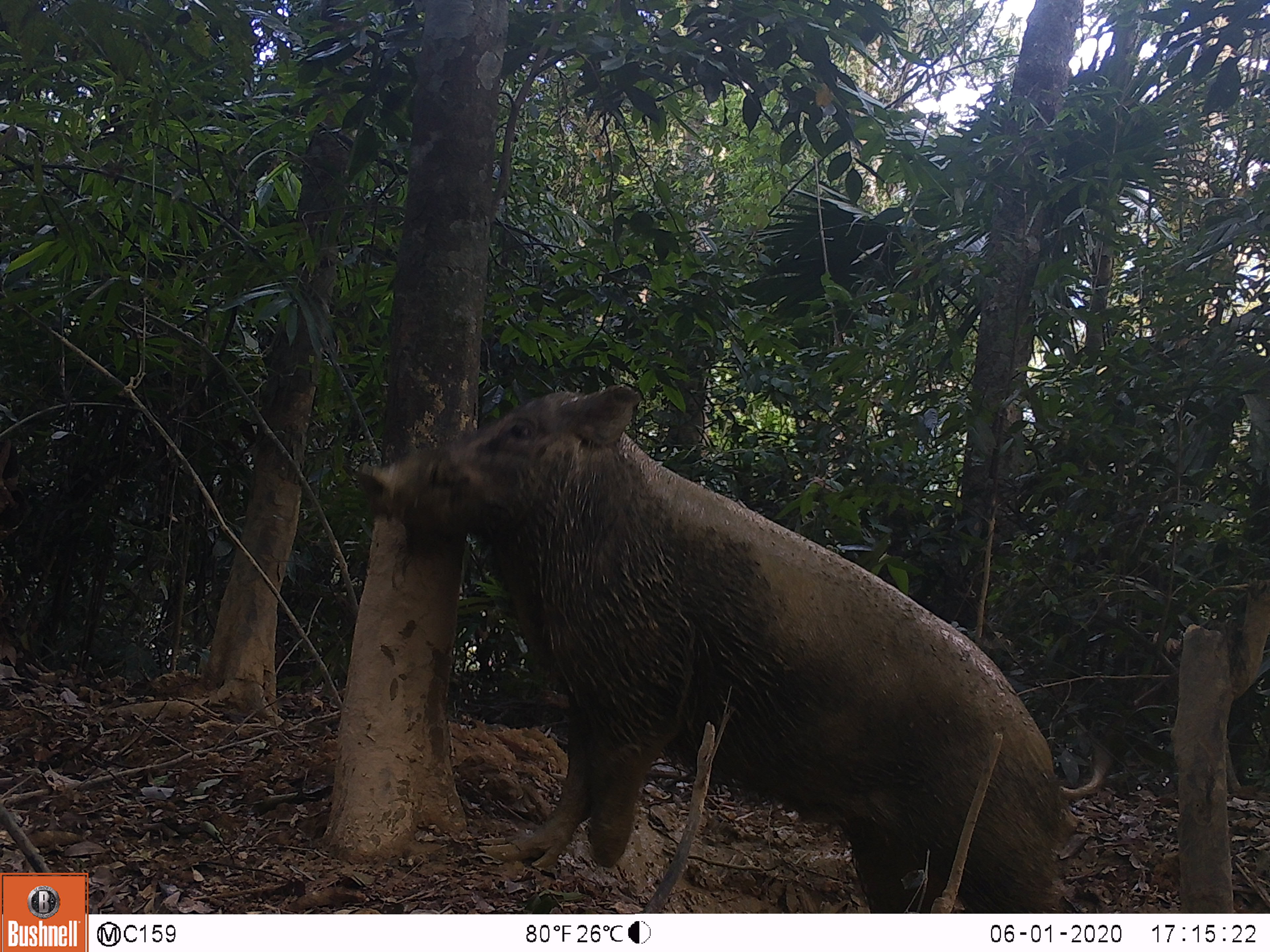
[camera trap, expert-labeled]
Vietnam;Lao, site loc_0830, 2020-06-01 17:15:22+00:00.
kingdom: Animalia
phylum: Chordata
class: Mammalia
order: Artiodactyla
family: Suidae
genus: Sus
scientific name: Sus scrofa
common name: eurasian wild pig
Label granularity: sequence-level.